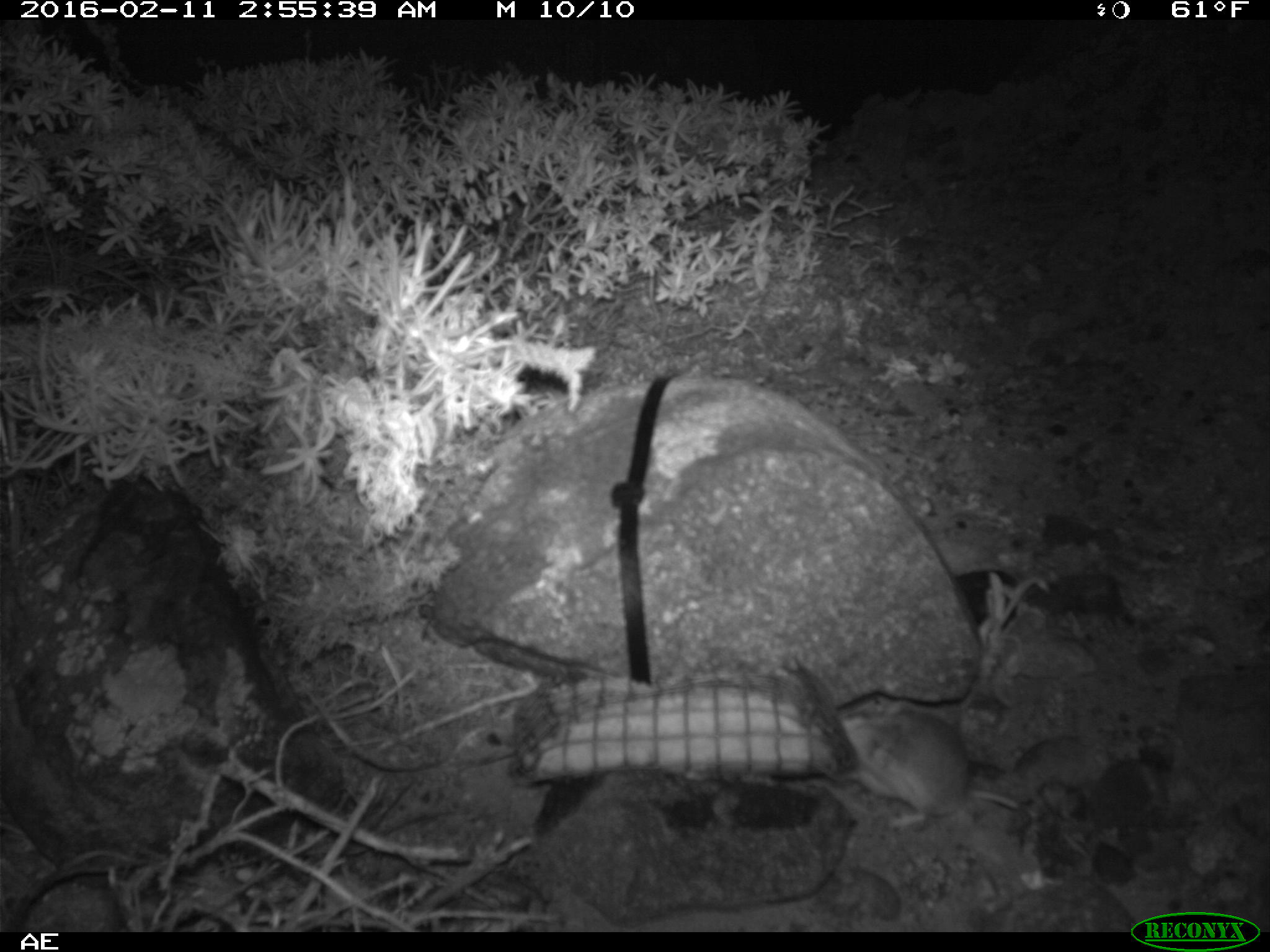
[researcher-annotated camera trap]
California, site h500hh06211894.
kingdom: Animalia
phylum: Chordata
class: Mammalia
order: Rodentia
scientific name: Rodentia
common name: rodent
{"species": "rodent (Rodentia)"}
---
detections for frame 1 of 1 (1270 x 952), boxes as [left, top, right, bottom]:
rodent: [838, 707, 1086, 855]